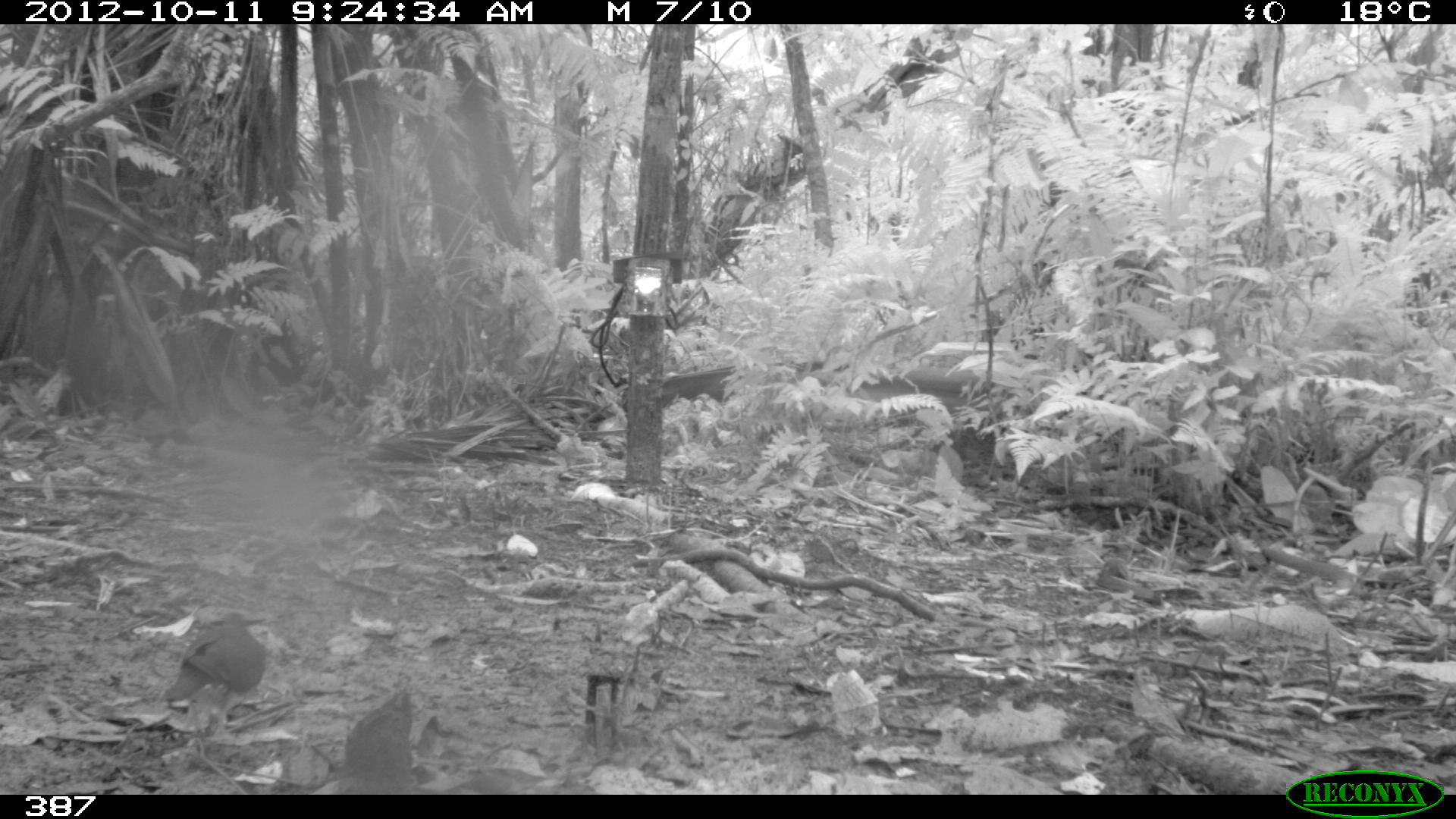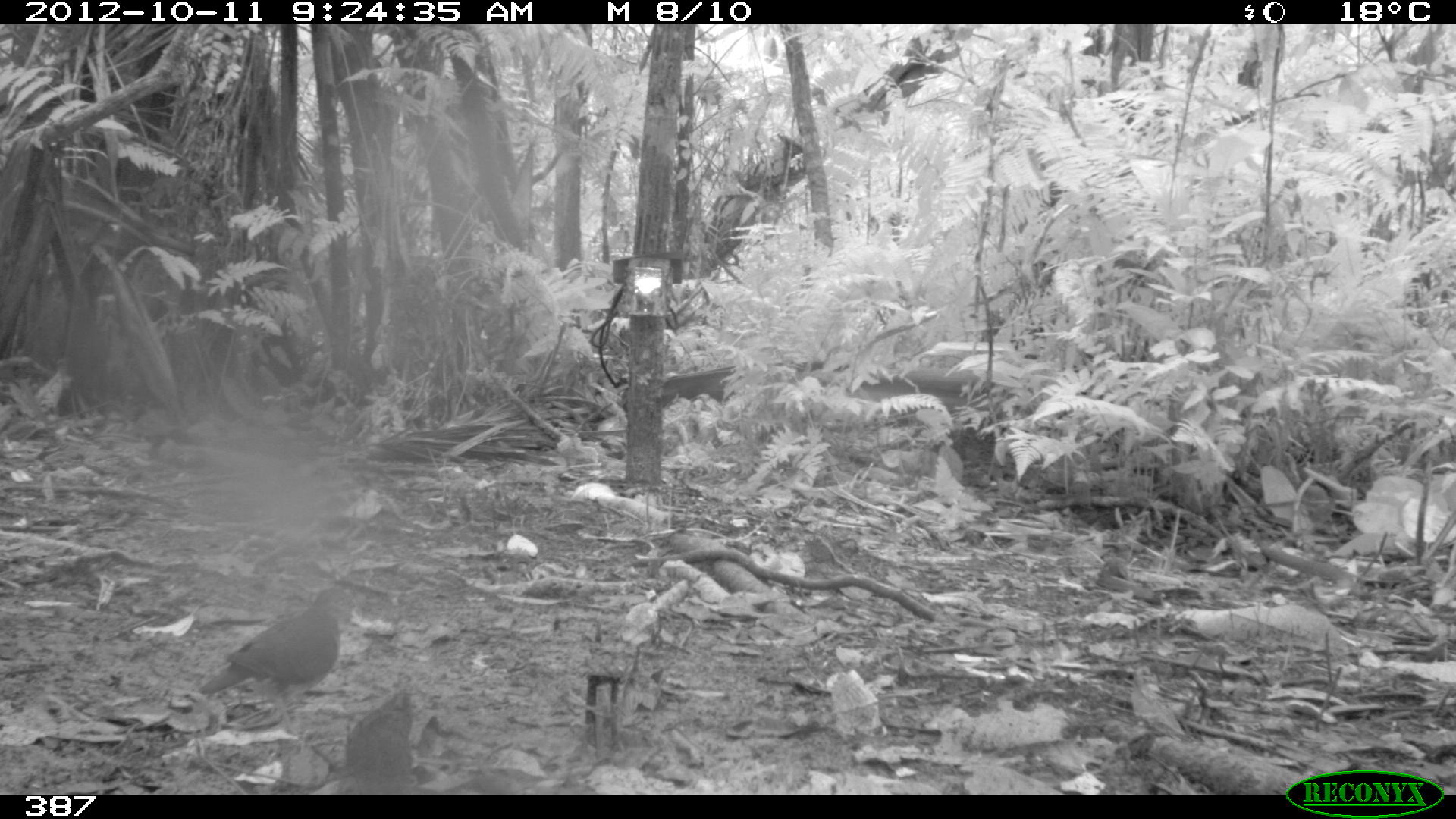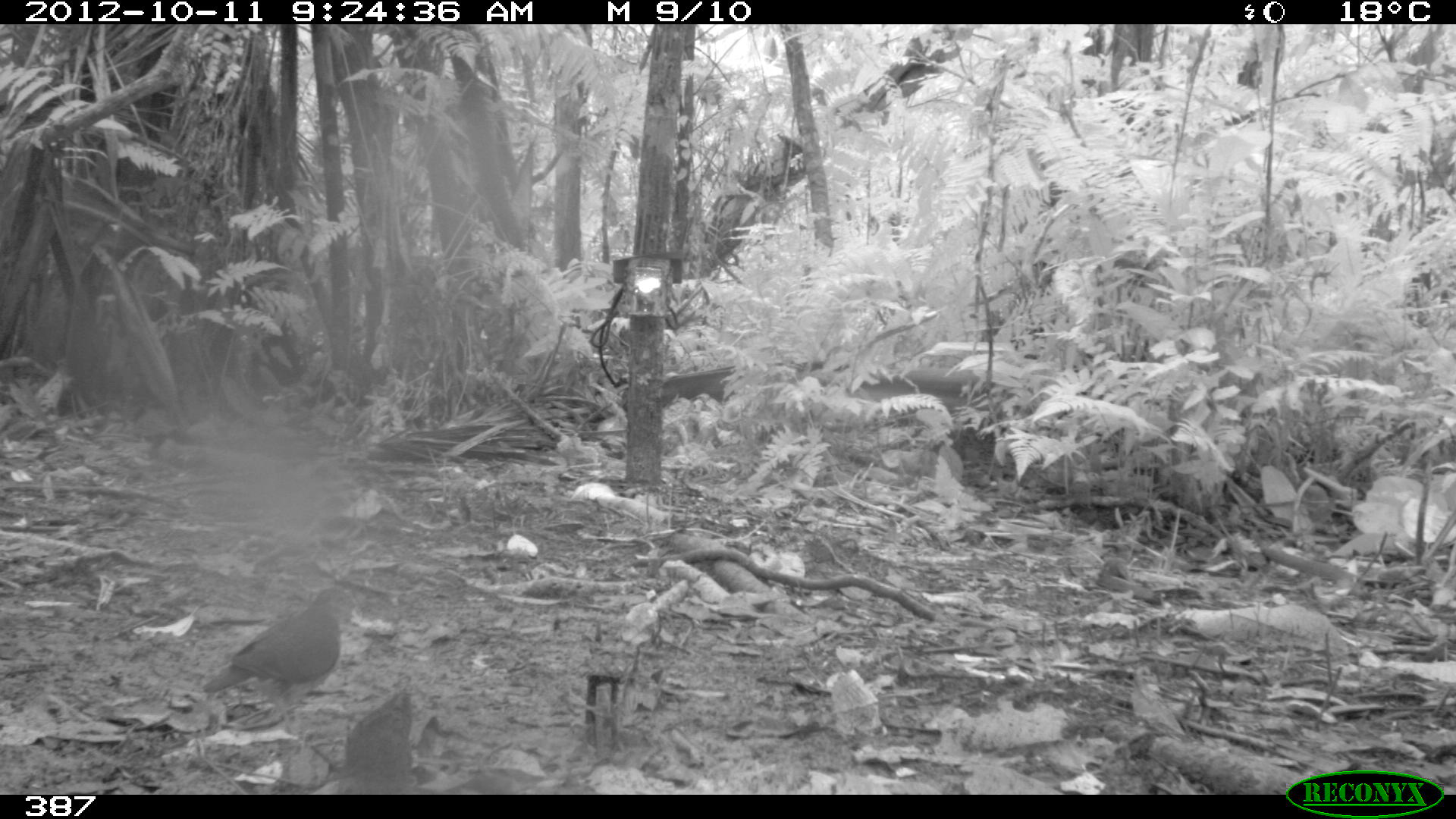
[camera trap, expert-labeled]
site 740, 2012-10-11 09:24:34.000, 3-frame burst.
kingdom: Animalia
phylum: Chordata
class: Aves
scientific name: Aves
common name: bird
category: unknown bird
Unknown bird (bird) (Aves).